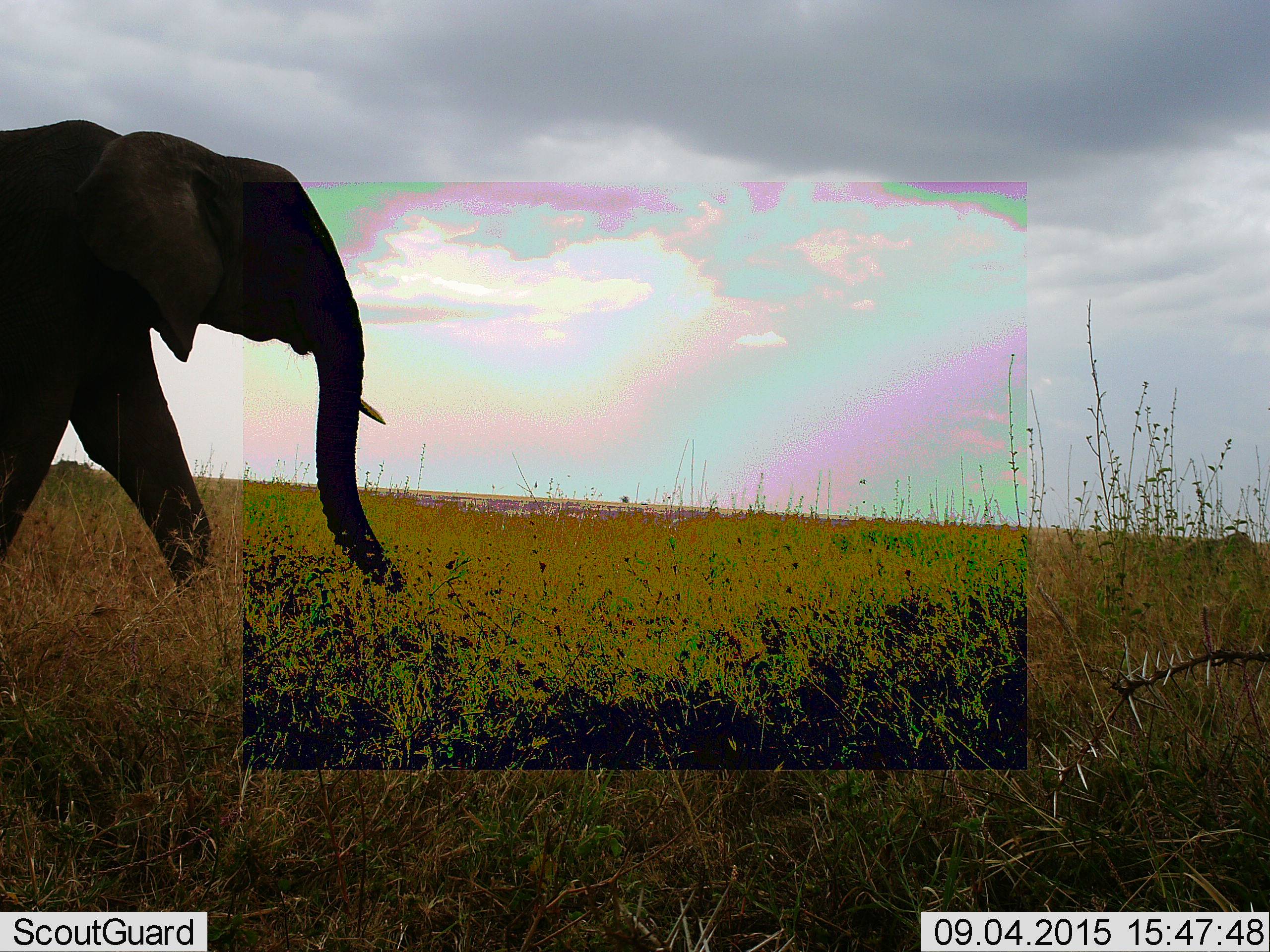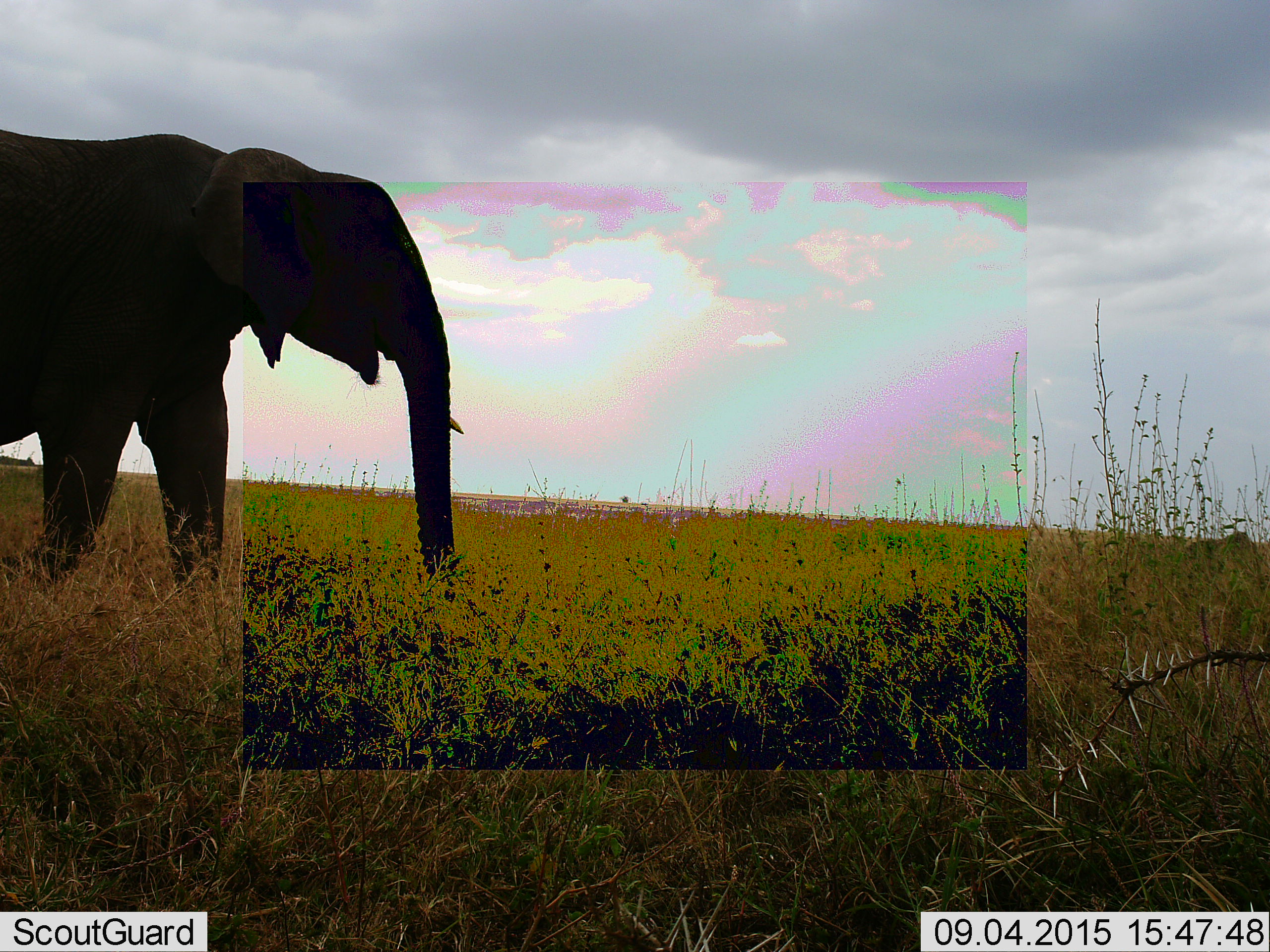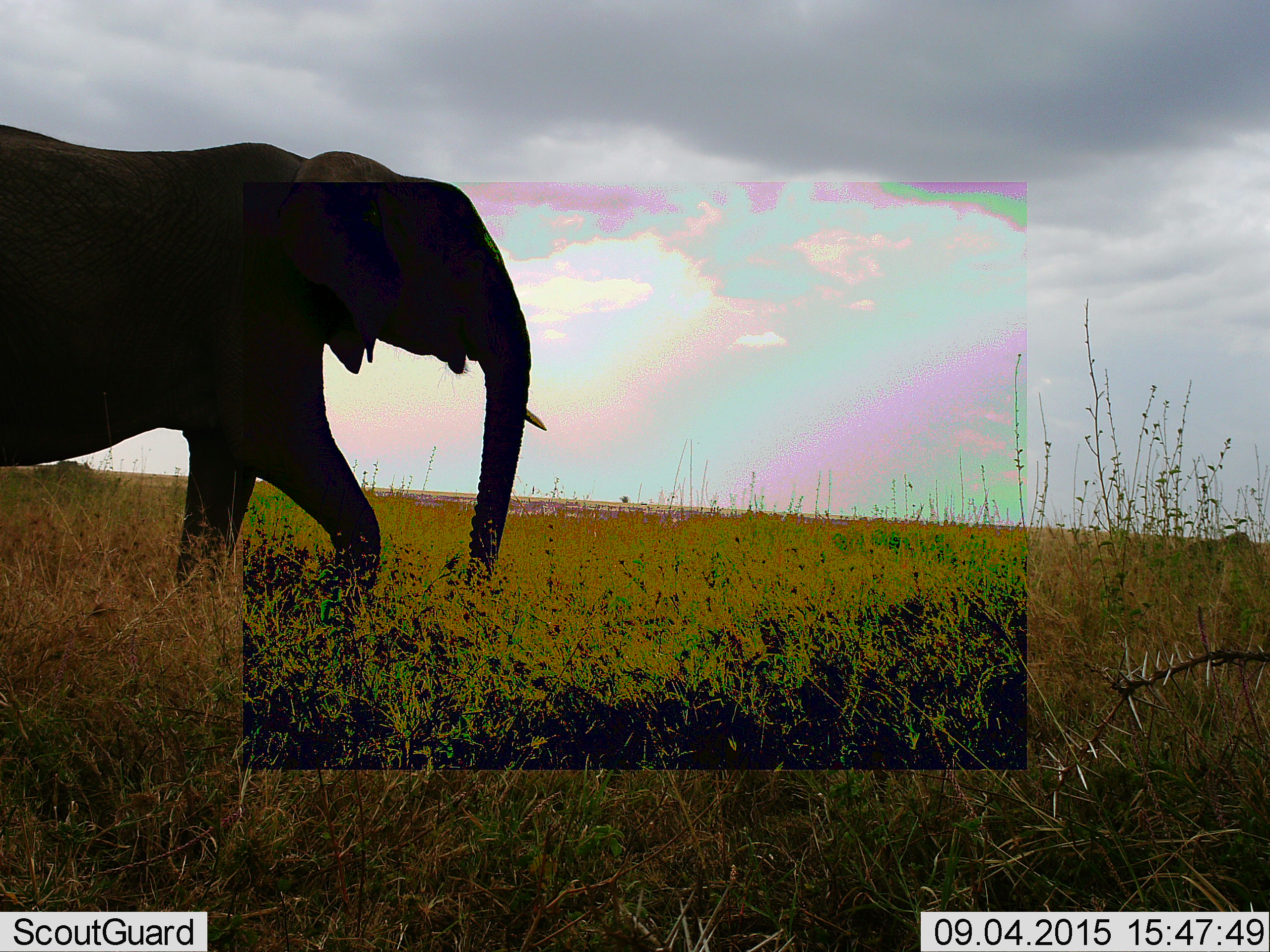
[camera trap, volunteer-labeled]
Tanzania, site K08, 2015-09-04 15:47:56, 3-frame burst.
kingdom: Animalia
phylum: Chordata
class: Mammalia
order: Proboscidea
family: Elephantidae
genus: Loxodonta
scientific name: Loxodonta africana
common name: african bush elephant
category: elephant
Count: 1.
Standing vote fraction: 0%.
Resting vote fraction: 0%.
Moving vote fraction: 100%.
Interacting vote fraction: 0%.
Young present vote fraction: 0%.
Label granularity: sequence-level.